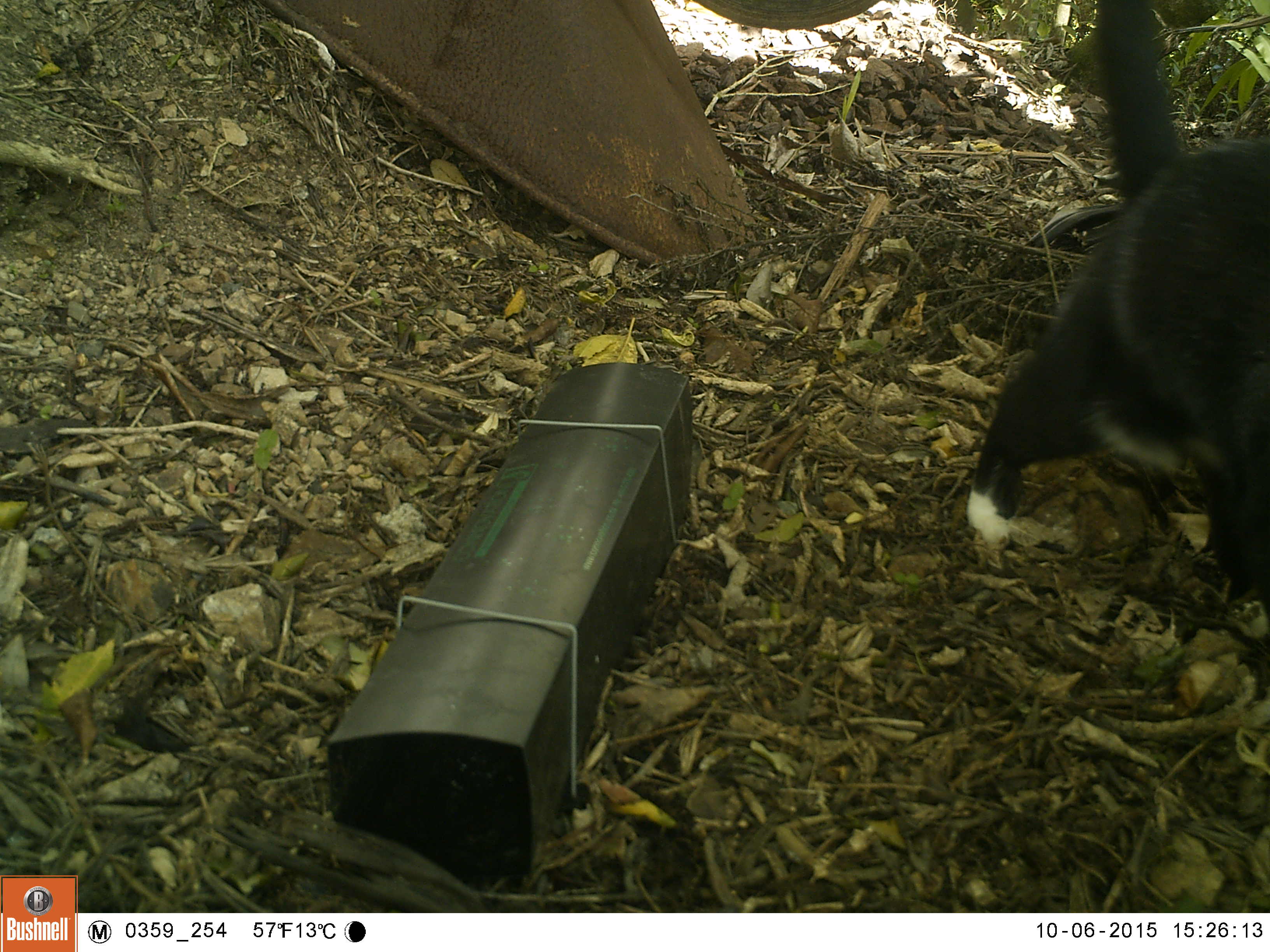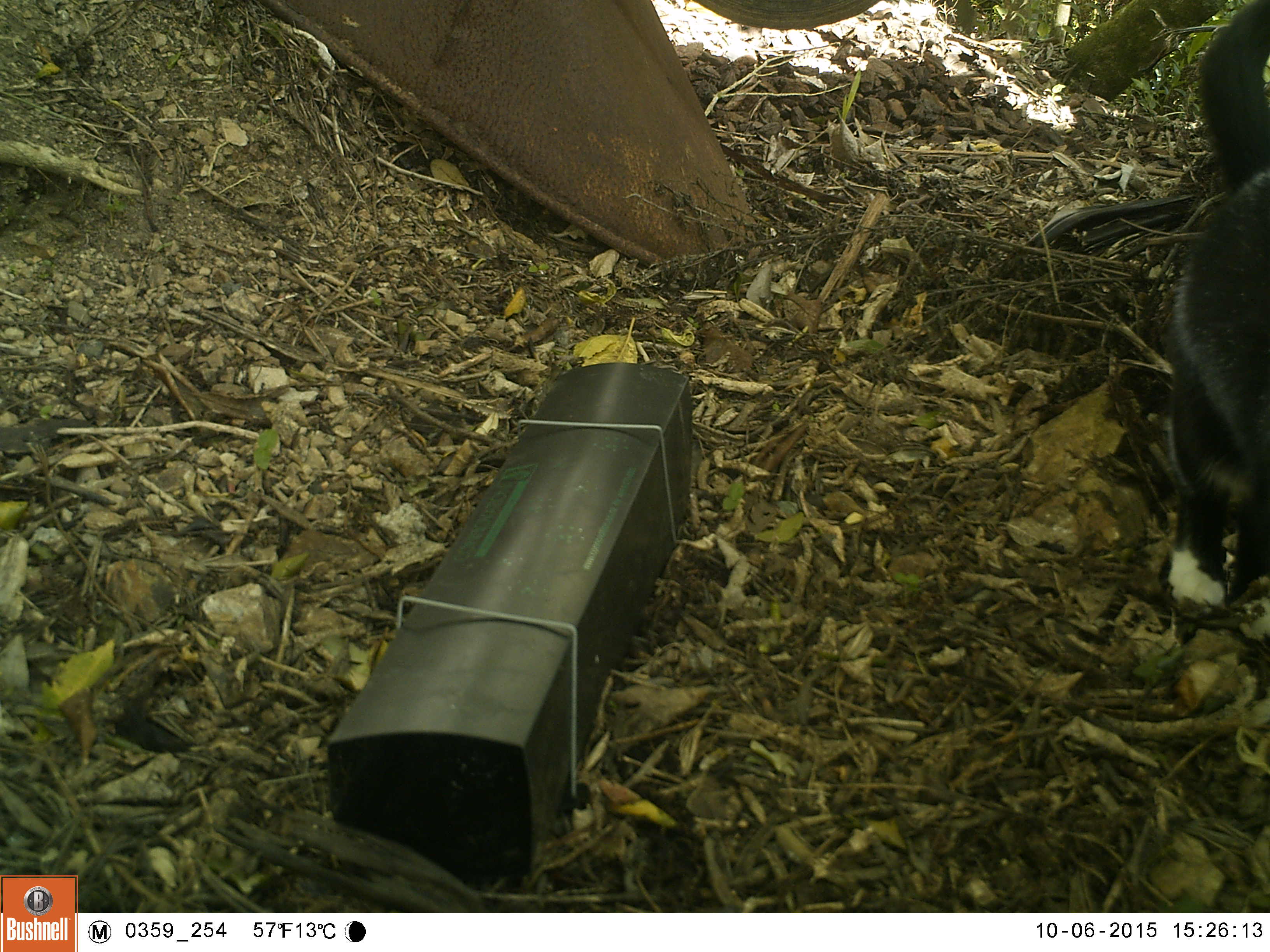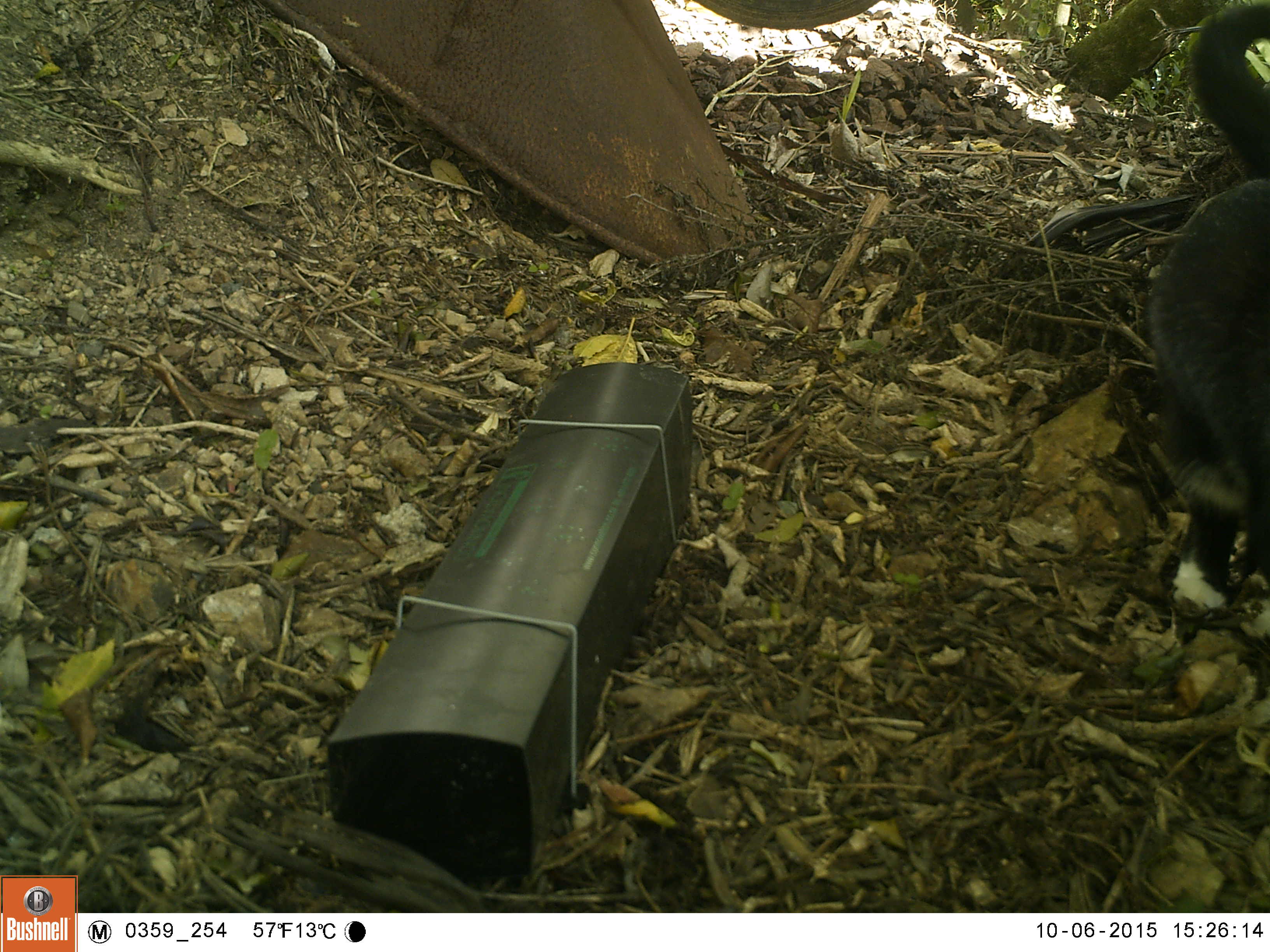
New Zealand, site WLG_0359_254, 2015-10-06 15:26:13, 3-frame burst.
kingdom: Animalia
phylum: Chordata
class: Mammalia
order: Carnivora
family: Felidae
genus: Felis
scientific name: Felis catus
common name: domestic cat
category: cat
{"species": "cat (domestic cat) (Felis catus)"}